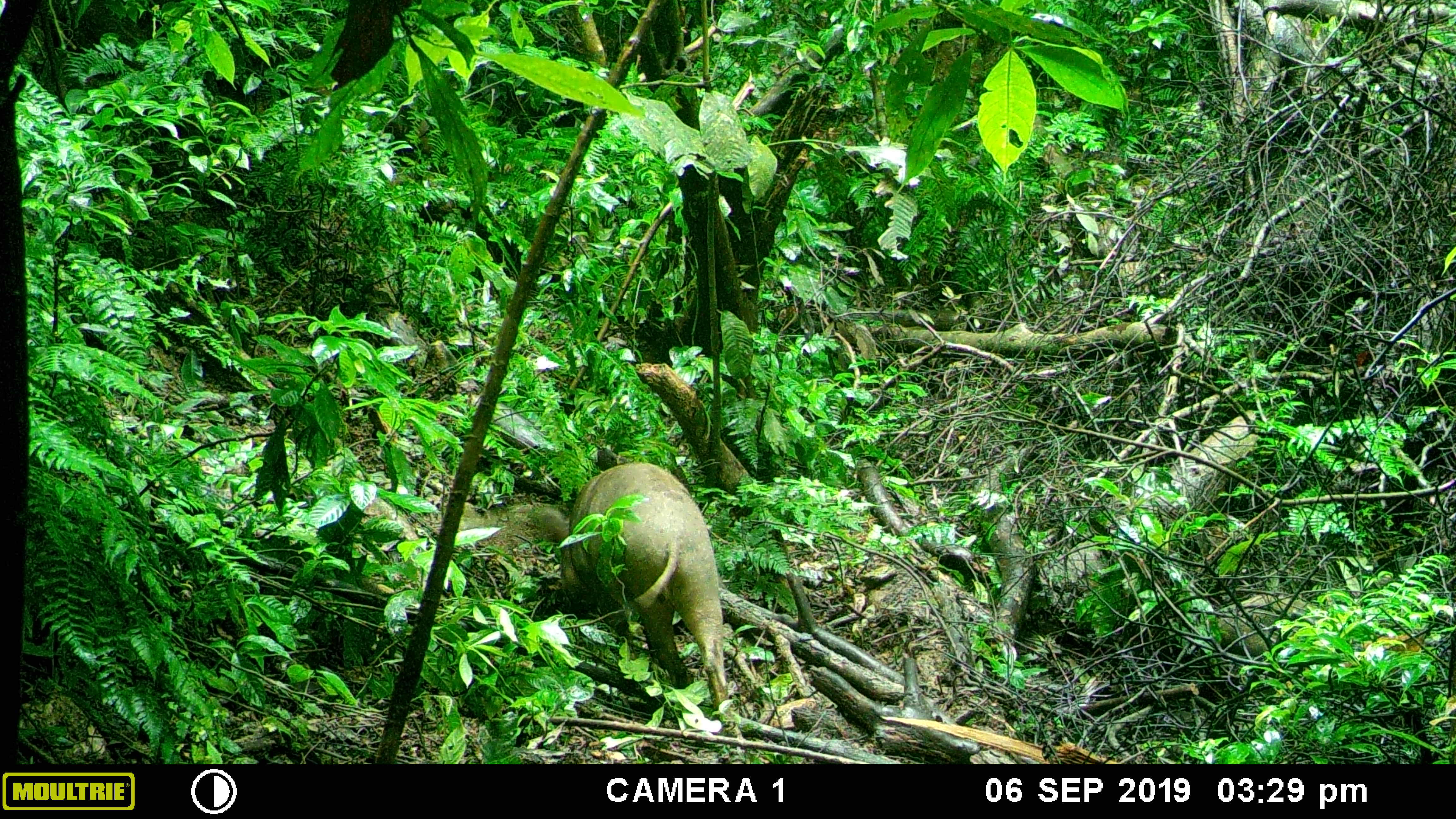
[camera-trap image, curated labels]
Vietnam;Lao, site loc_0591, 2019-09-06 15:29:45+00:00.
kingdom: Animalia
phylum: Chordata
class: Mammalia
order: Artiodactyla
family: Suidae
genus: Sus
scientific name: Sus scrofa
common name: eurasian wild pig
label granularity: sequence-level